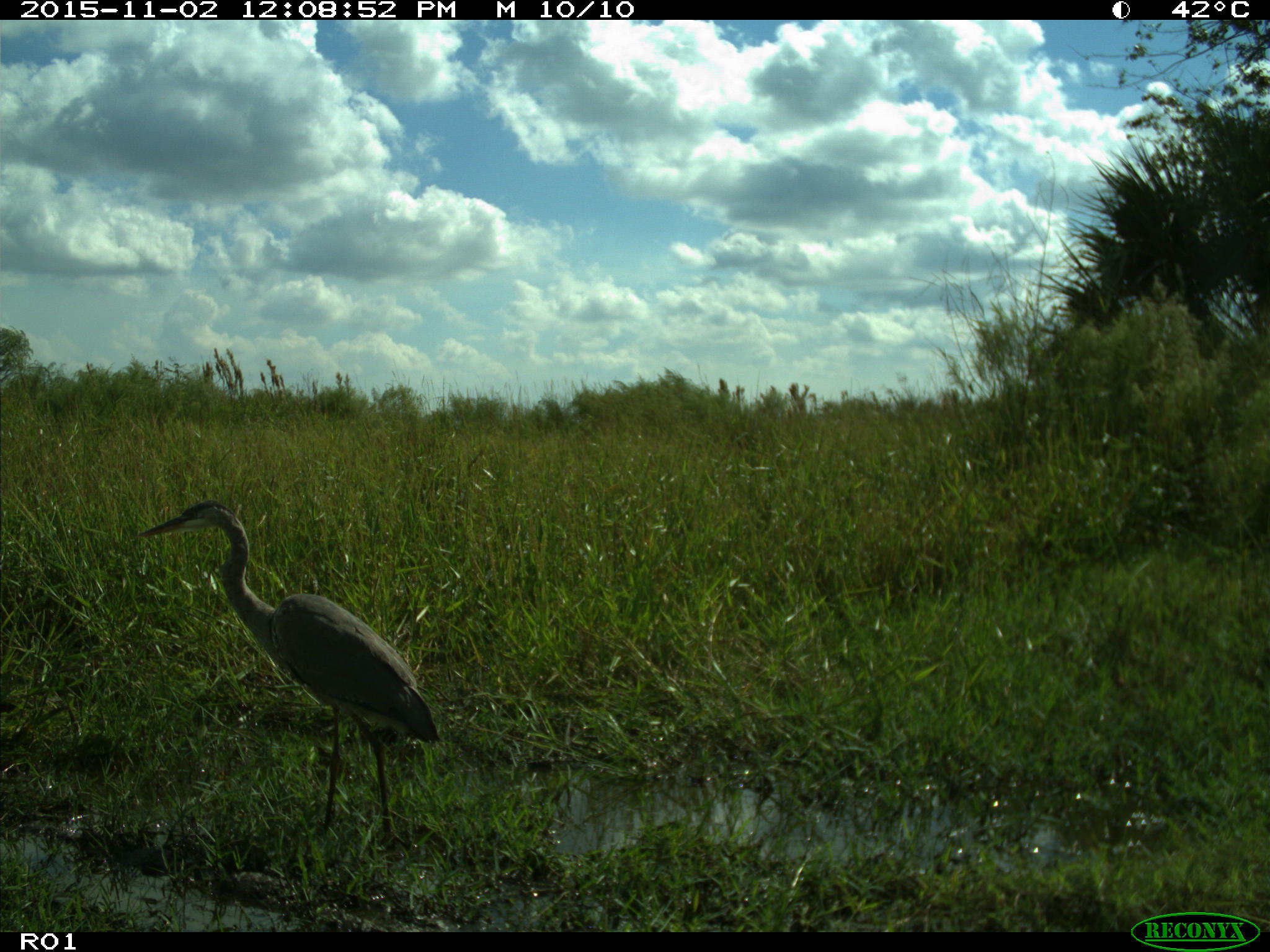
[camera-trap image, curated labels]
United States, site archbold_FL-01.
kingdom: Animalia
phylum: Chordata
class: Aves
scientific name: Aves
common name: birds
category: unidentified bird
Unidentified bird (birds) (Aves).